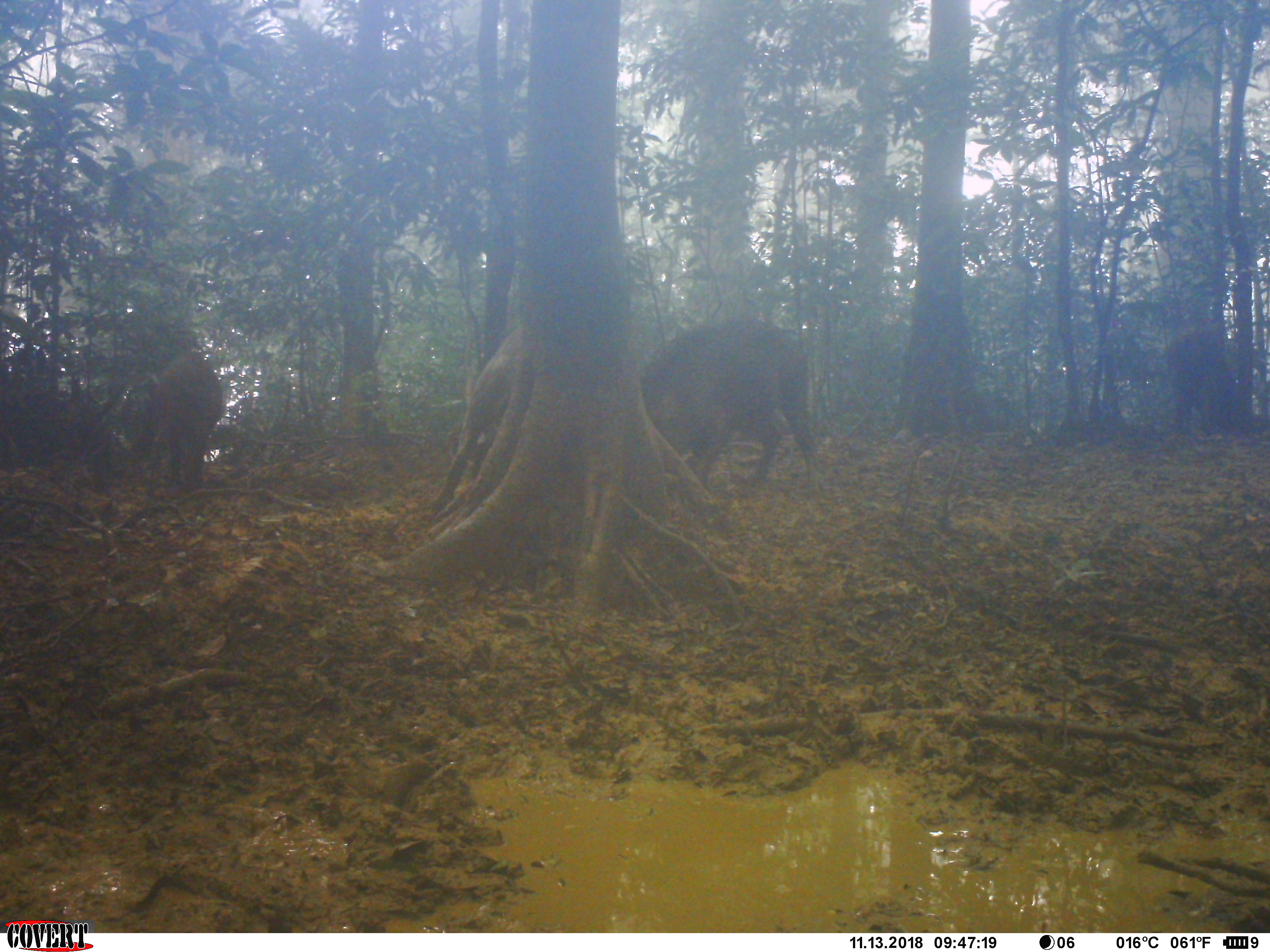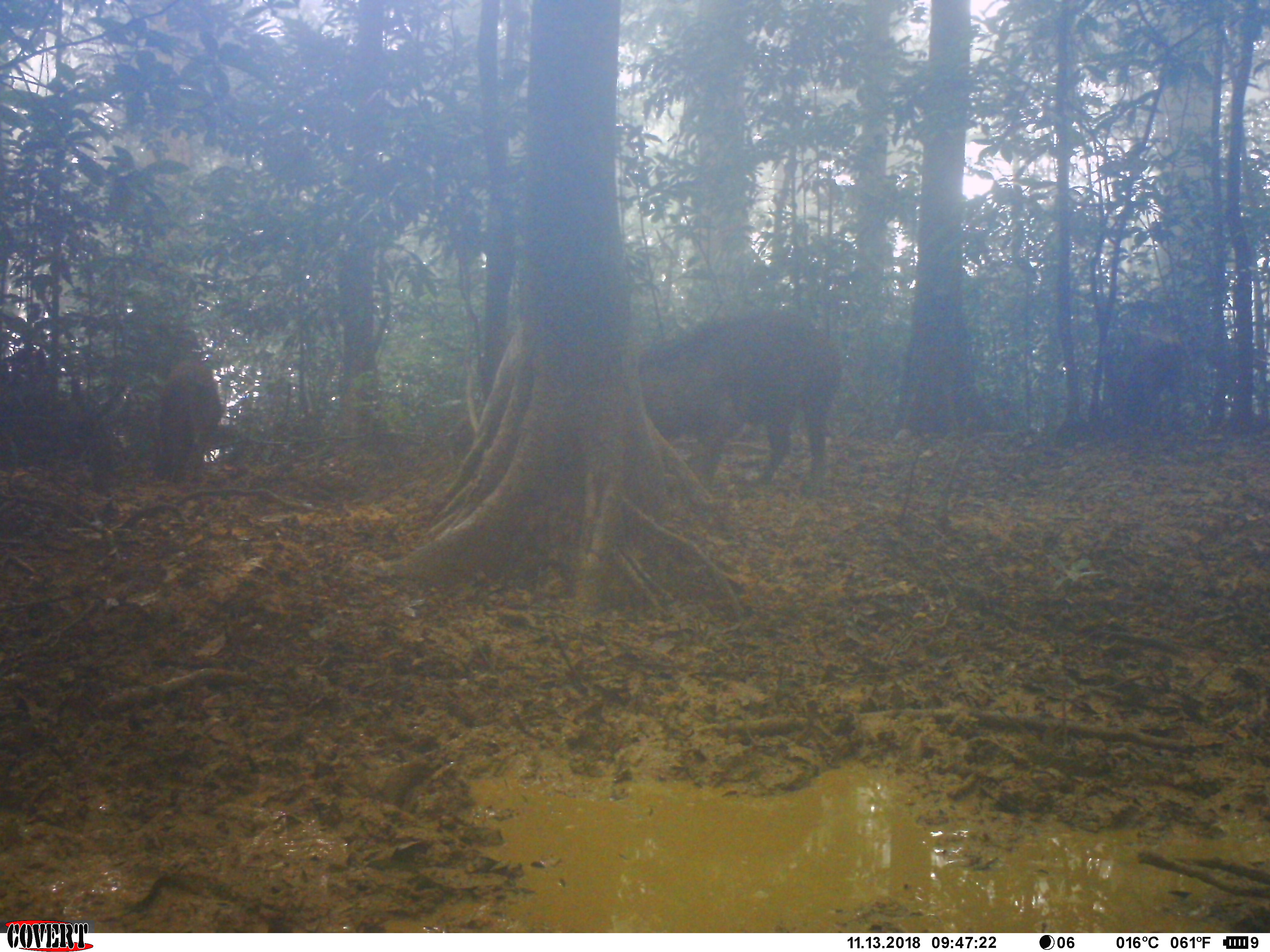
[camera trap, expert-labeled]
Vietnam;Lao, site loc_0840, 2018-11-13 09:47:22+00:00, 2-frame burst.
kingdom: Animalia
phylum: Chordata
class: Mammalia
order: Artiodactyla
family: Suidae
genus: Sus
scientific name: Sus scrofa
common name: eurasian wild pig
Eurasian wild pig (Sus scrofa). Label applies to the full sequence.